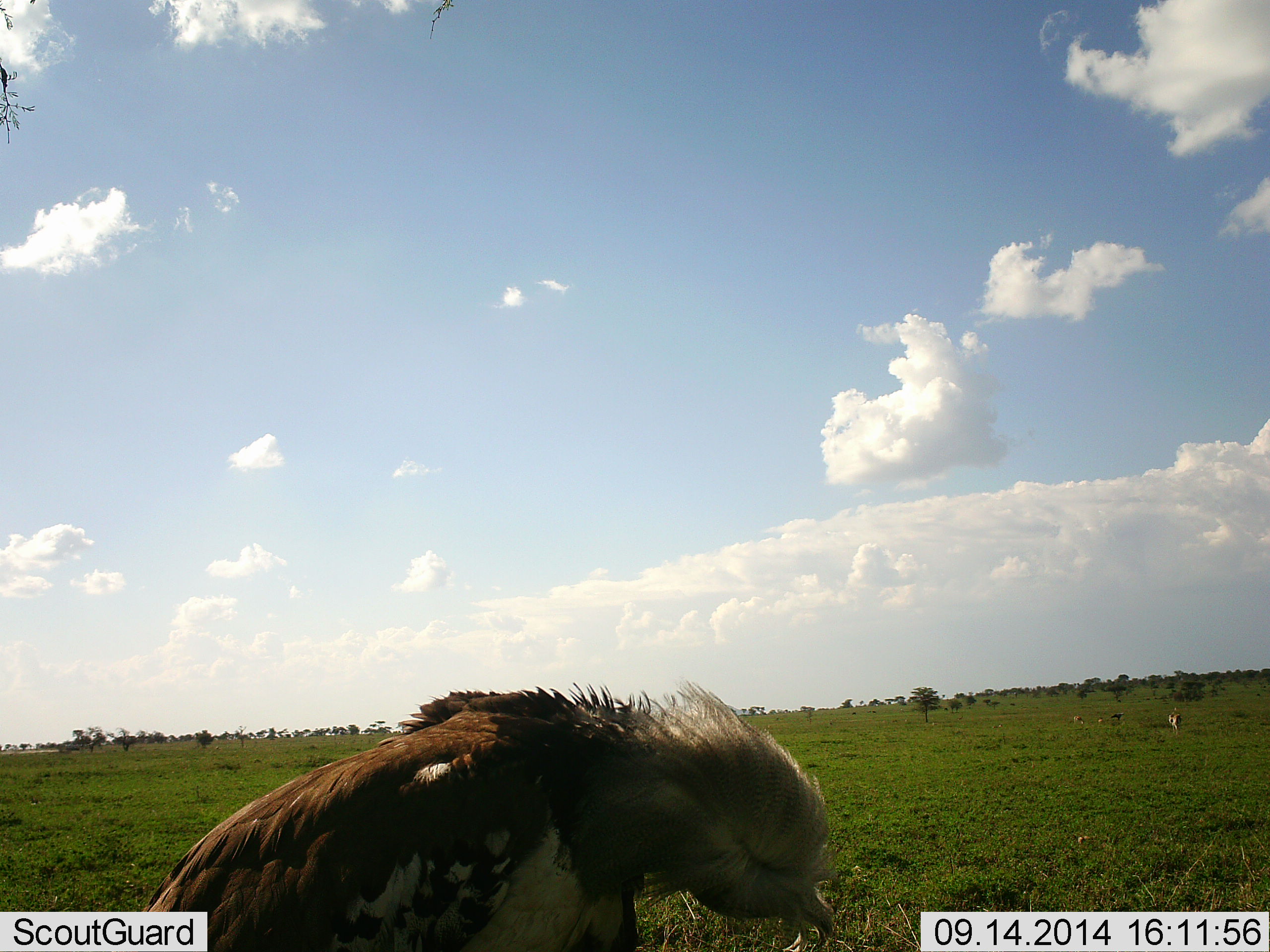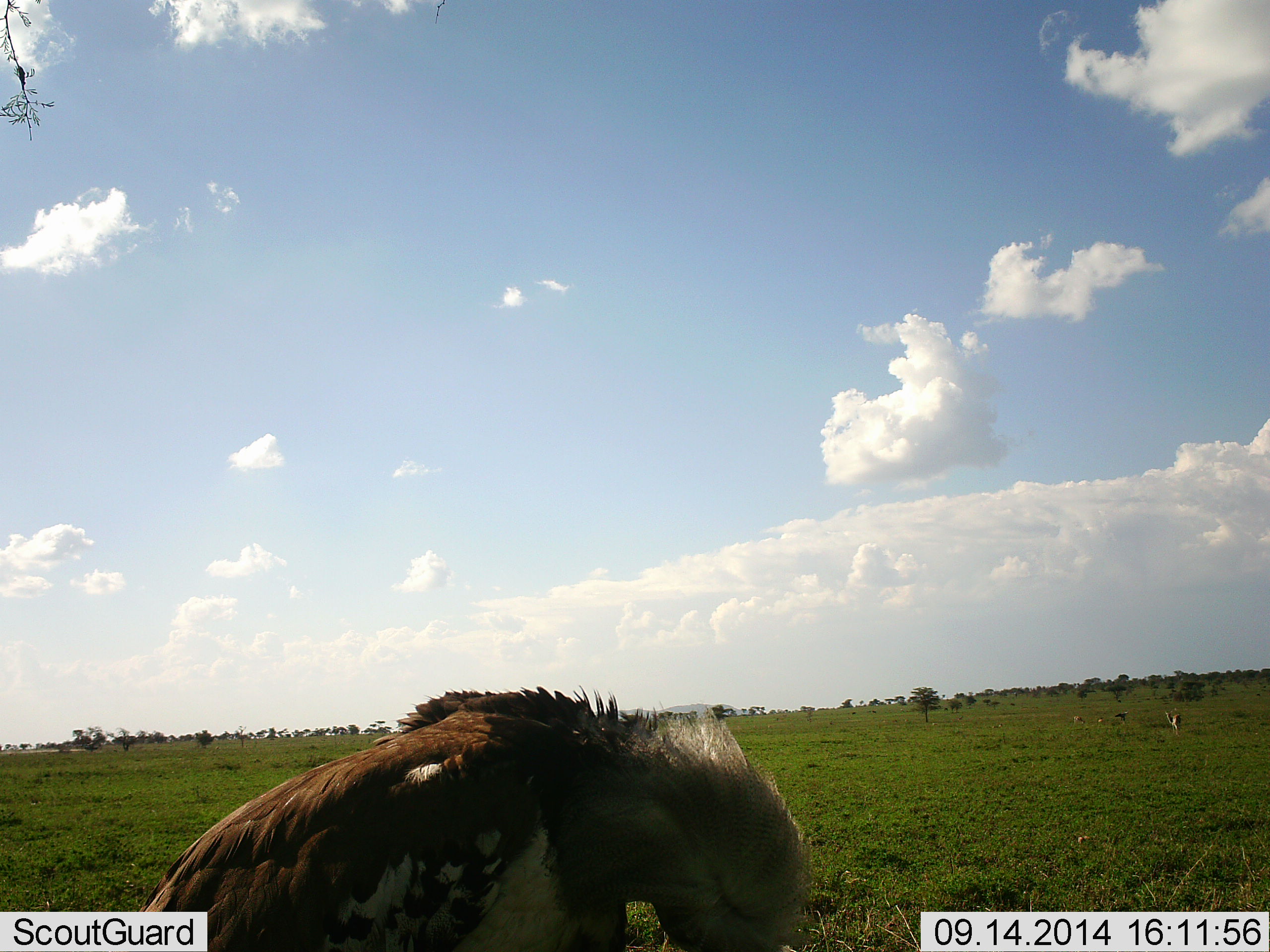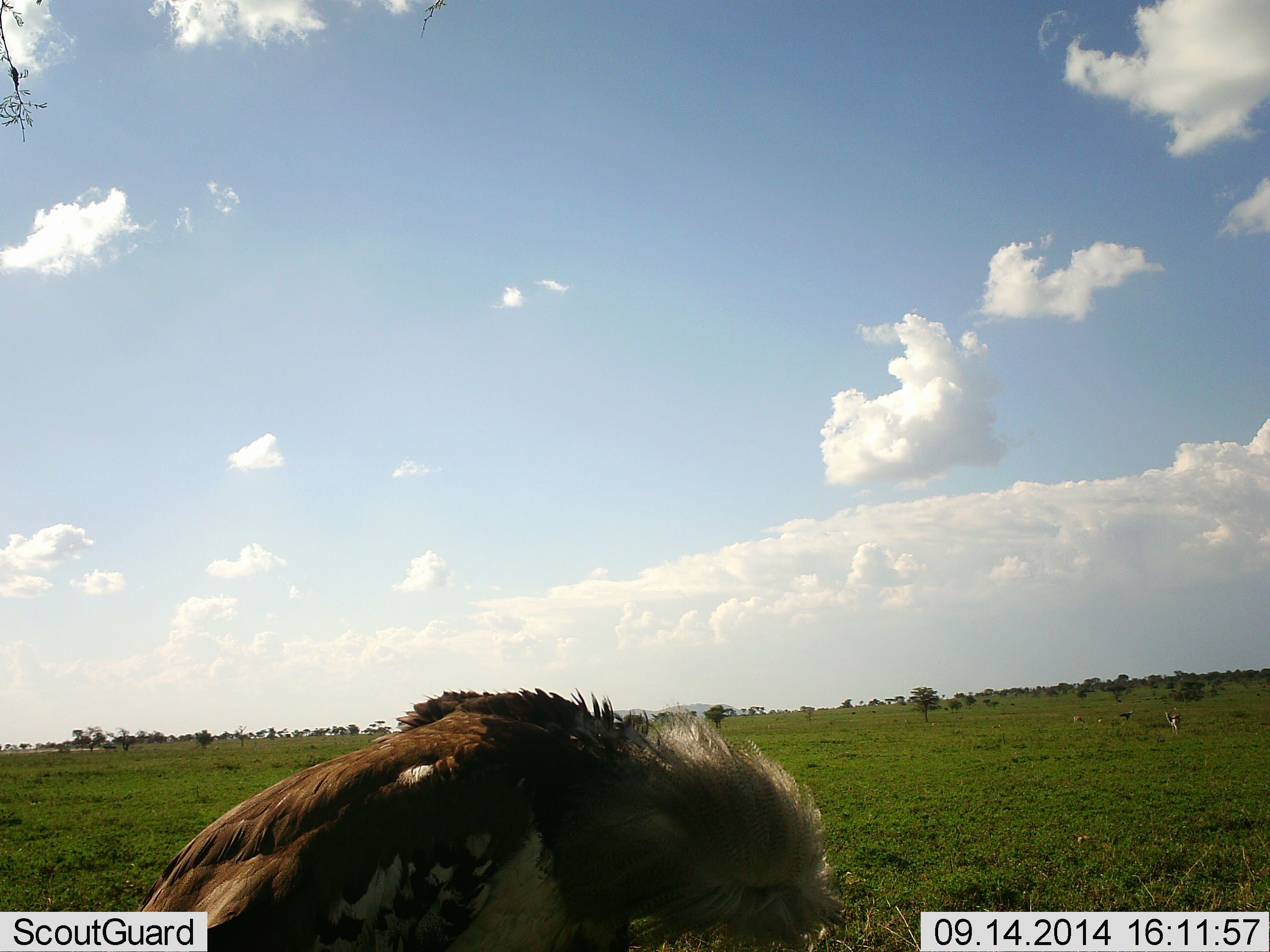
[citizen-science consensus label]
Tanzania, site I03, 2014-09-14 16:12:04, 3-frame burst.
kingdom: Animalia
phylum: Chordata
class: Aves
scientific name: Aves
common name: bird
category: otherbird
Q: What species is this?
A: Otherbird (bird) (Aves).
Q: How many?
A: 1.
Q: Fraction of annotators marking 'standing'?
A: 44%.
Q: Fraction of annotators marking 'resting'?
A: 11%.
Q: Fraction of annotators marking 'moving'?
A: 22%.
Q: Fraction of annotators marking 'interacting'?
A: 0%.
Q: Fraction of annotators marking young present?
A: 0%.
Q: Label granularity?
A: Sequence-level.